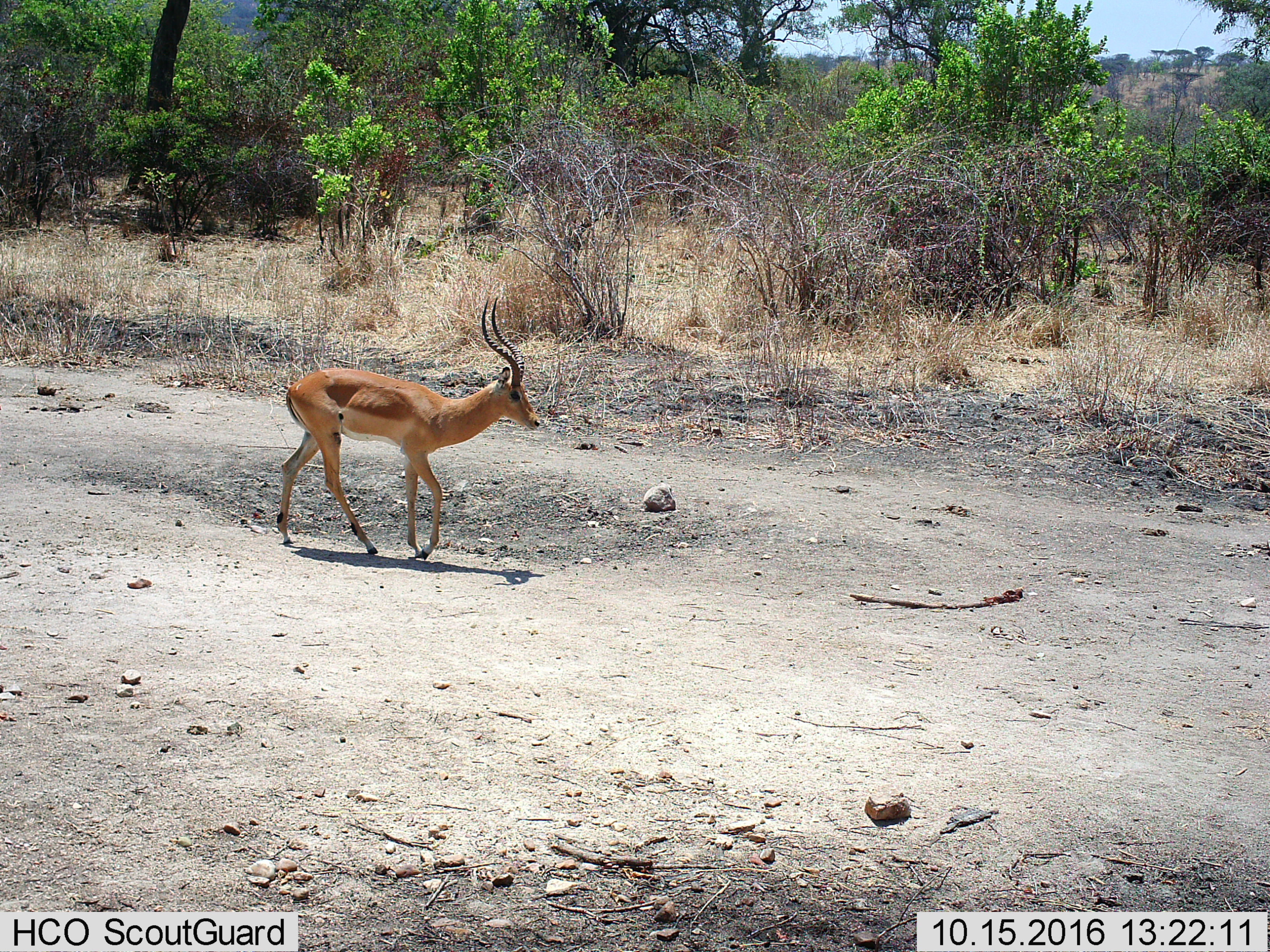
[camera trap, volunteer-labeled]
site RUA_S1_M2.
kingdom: Animalia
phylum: Chordata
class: Mammalia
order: Artiodactyla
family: Bovidae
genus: Aepyceros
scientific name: Aepyceros melampus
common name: impala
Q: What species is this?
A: Impala (Aepyceros melampus).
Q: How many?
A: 1.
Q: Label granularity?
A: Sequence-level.